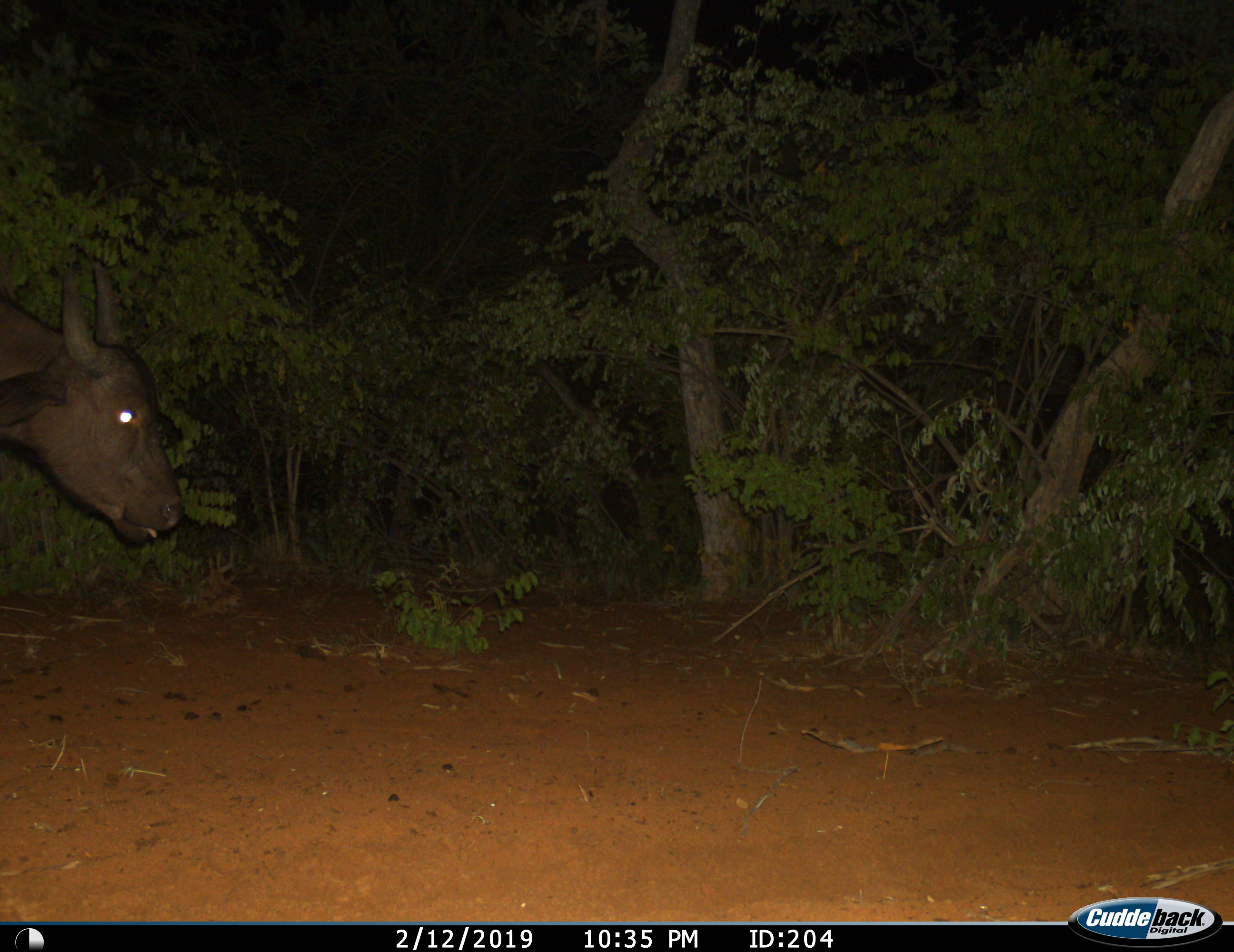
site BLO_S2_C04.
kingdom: Animalia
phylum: Chordata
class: Mammalia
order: Artiodactyla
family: Bovidae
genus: Syncerus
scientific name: Syncerus caffer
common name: african buffalo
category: buffalo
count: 1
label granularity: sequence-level